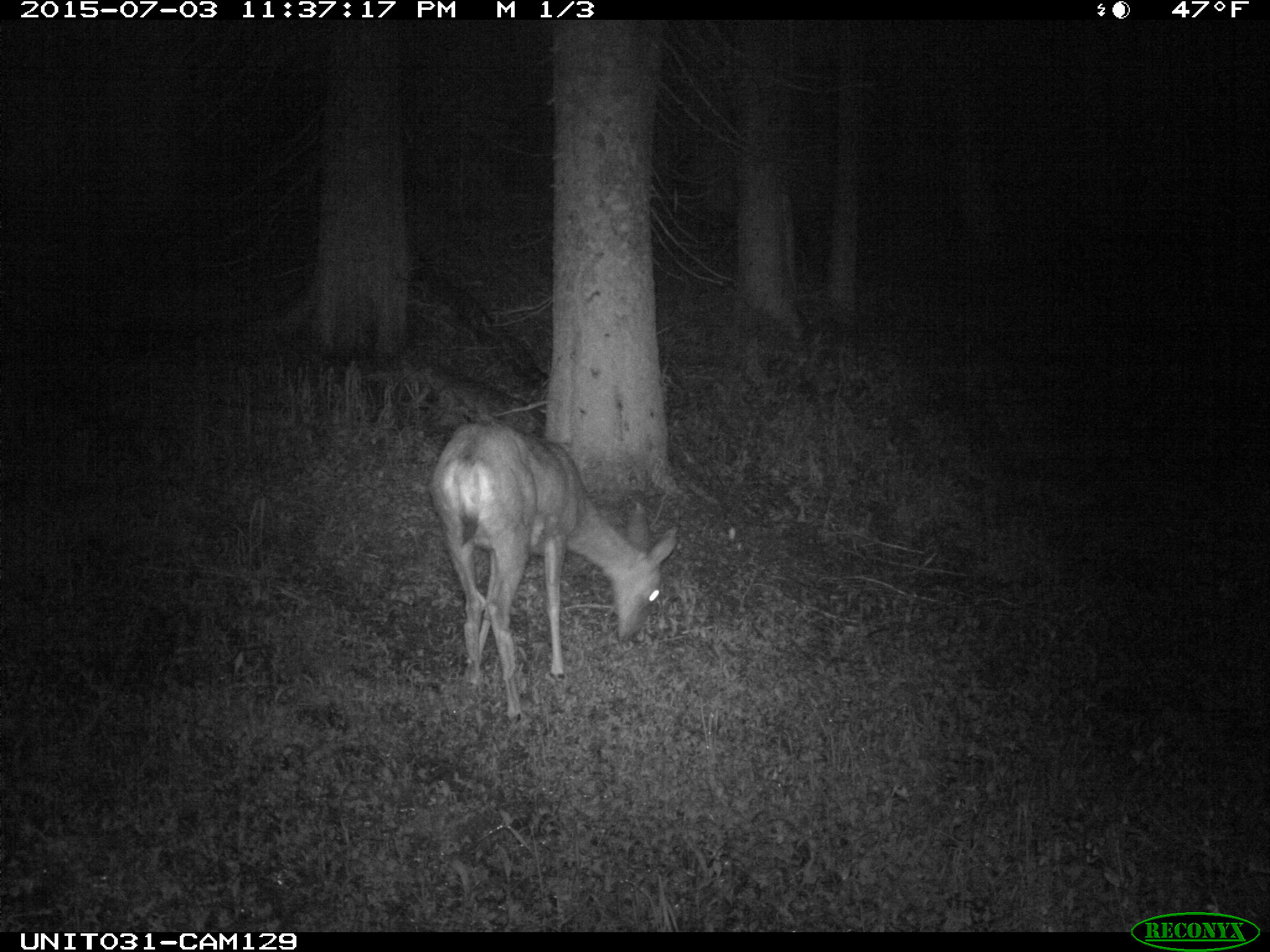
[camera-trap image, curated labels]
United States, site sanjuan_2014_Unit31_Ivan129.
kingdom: Animalia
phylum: Chordata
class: Mammalia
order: Artiodactyla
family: Cervidae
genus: Odocoileus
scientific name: Odocoileus hemionus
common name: mule deer